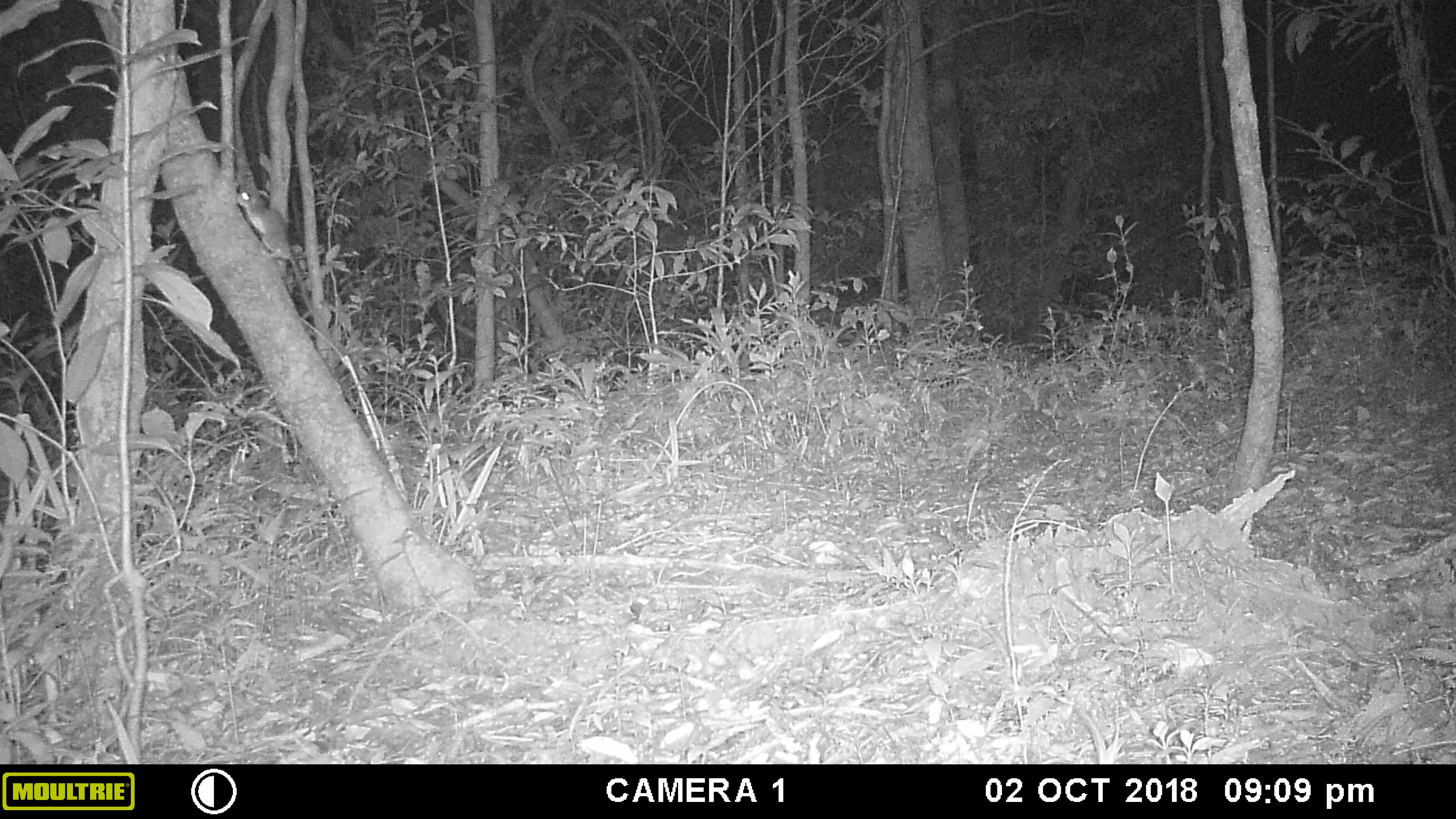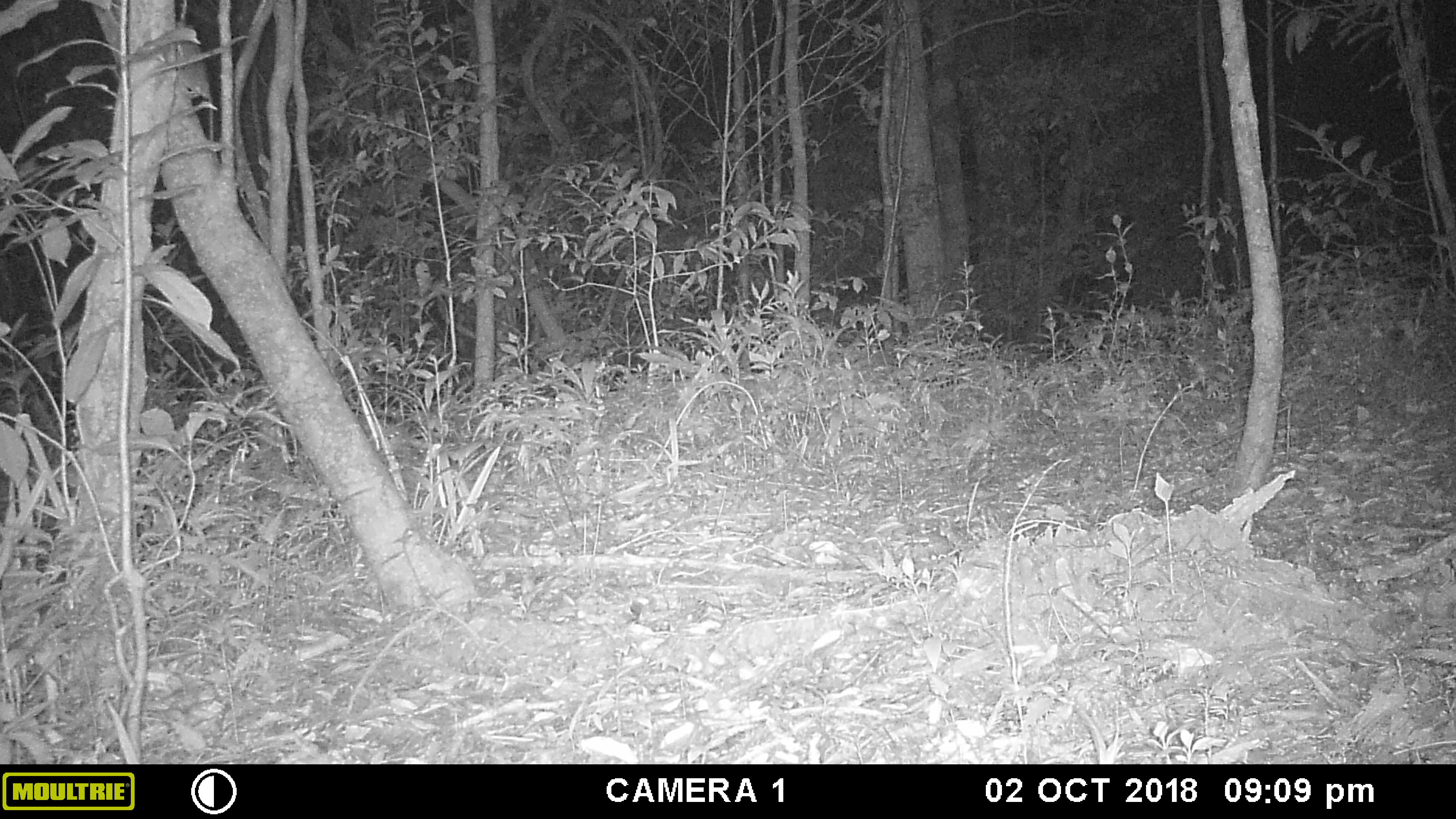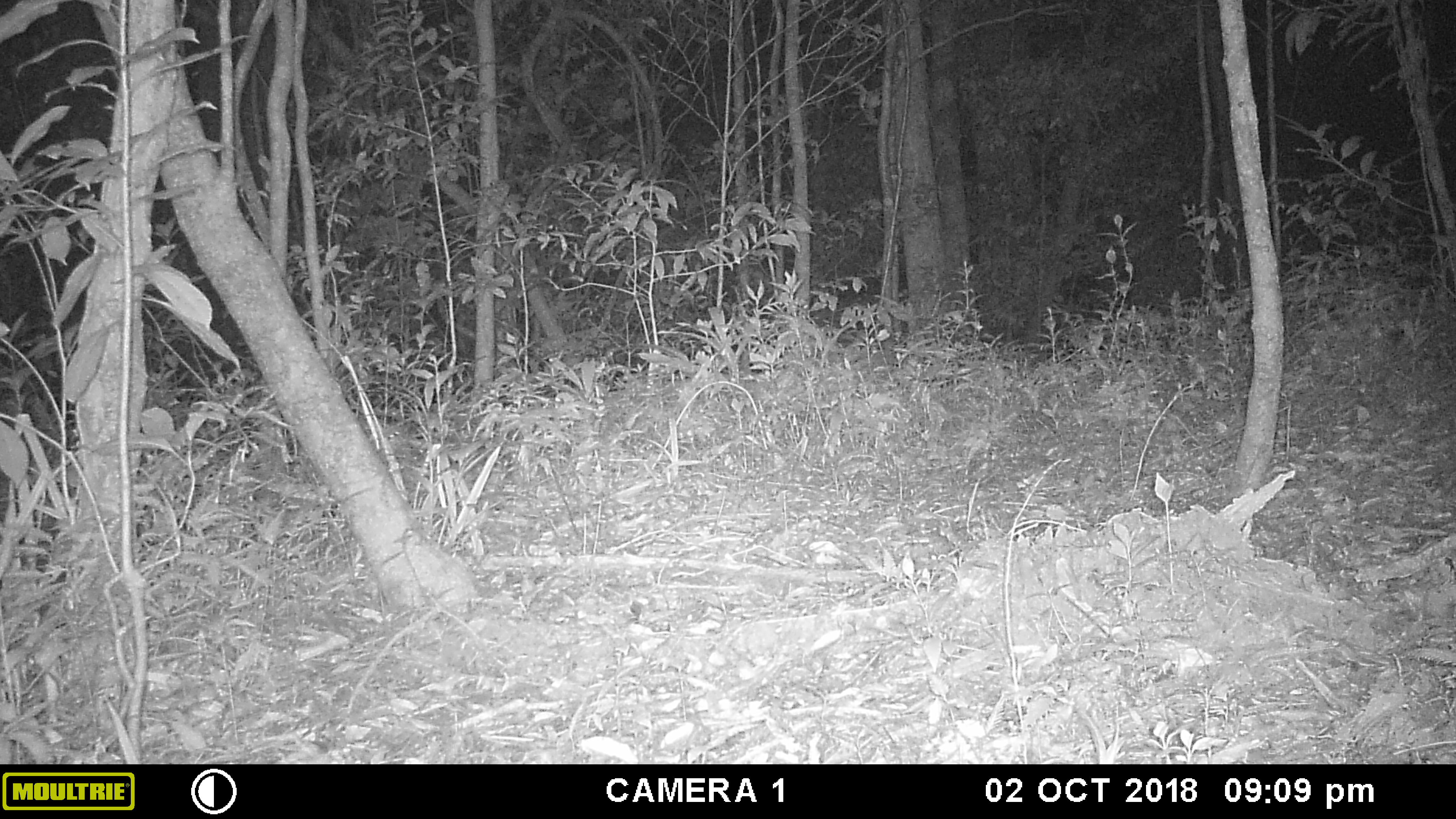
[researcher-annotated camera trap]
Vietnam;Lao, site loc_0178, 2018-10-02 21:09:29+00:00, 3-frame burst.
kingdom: Animalia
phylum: Chordata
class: Mammalia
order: Rodentia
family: Muridae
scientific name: Muridae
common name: old-world mice and rats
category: unidentified murid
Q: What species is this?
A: Unidentified murid (old-world mice and rats) (Muridae).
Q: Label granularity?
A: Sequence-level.